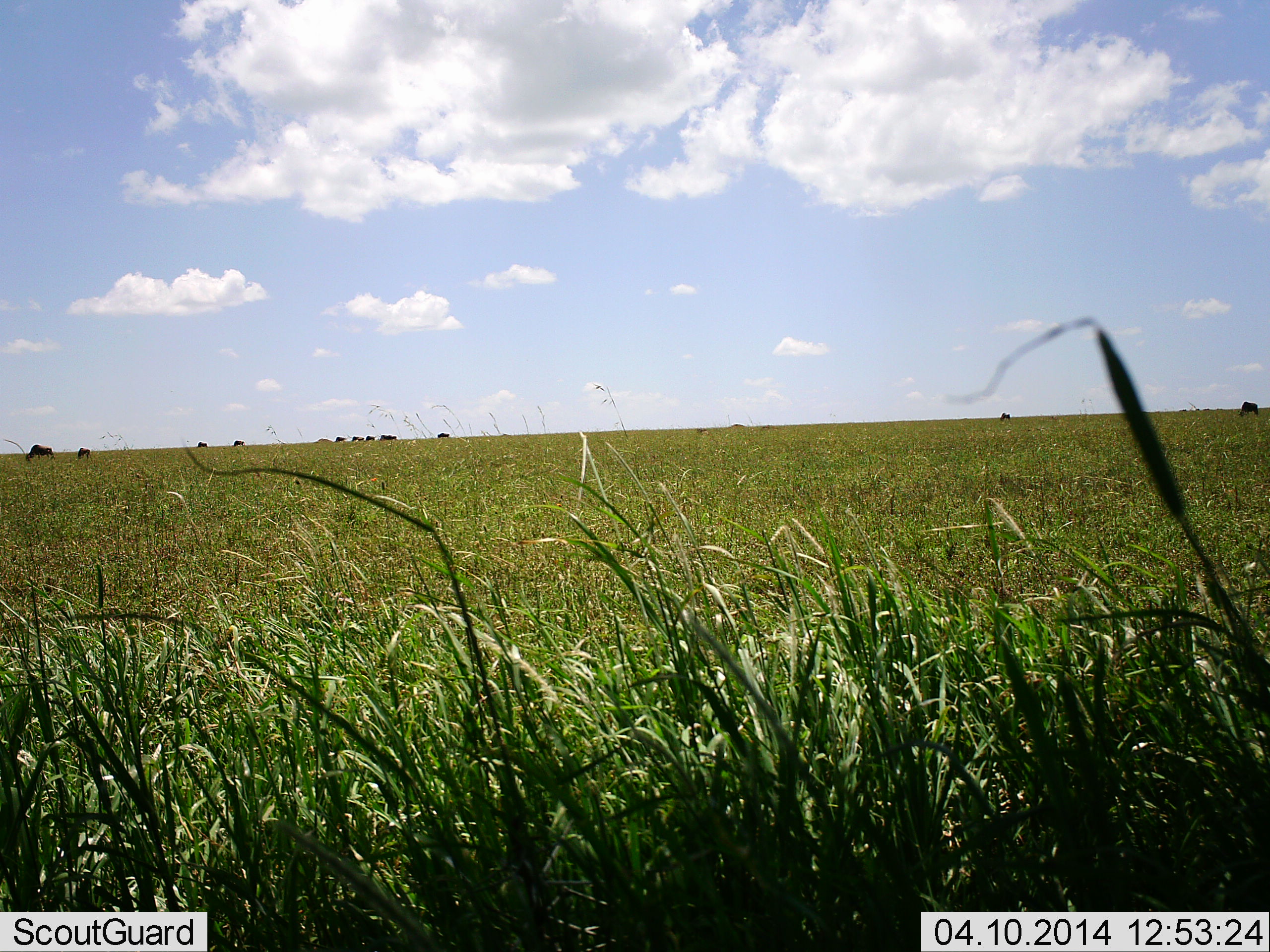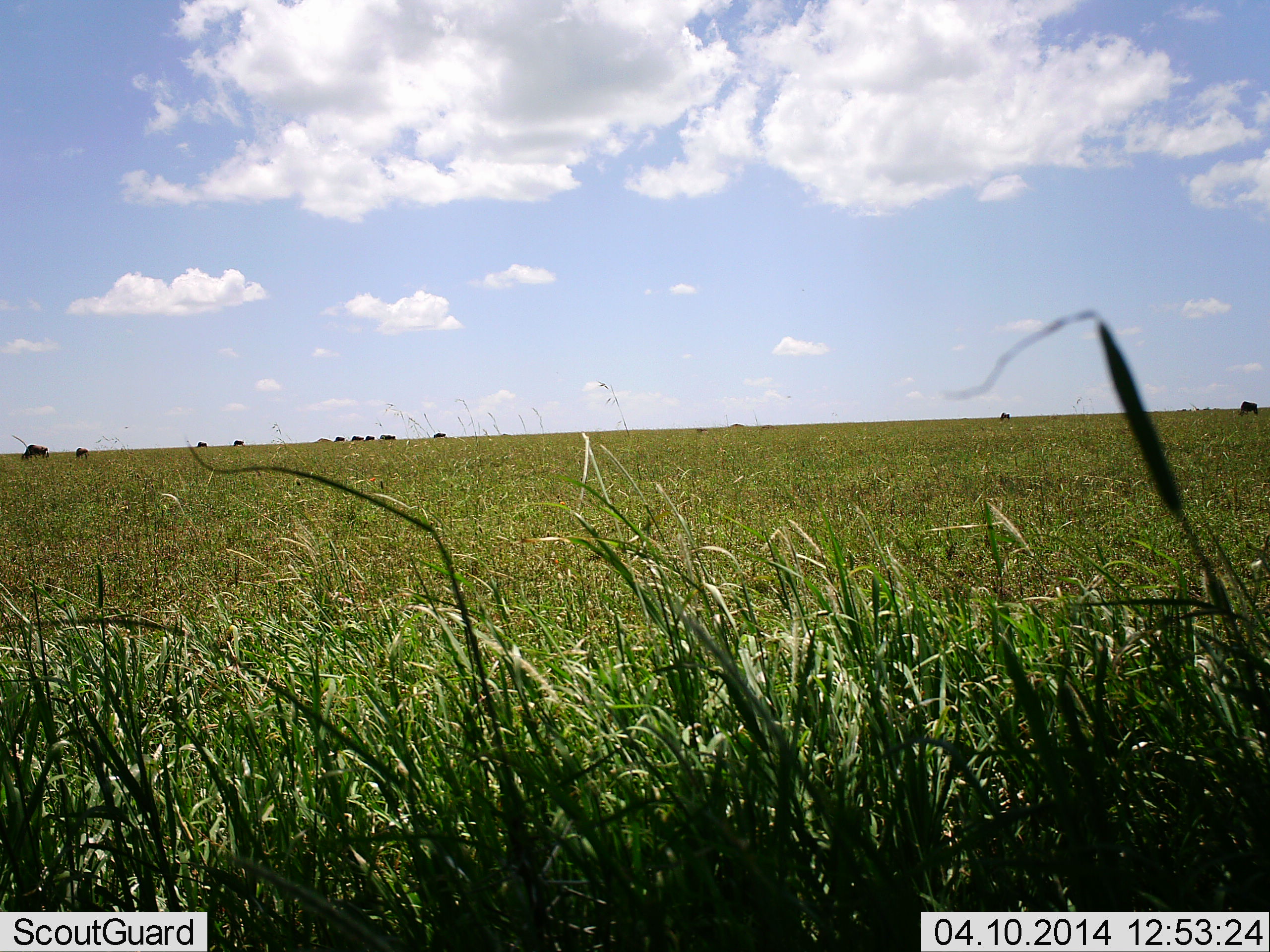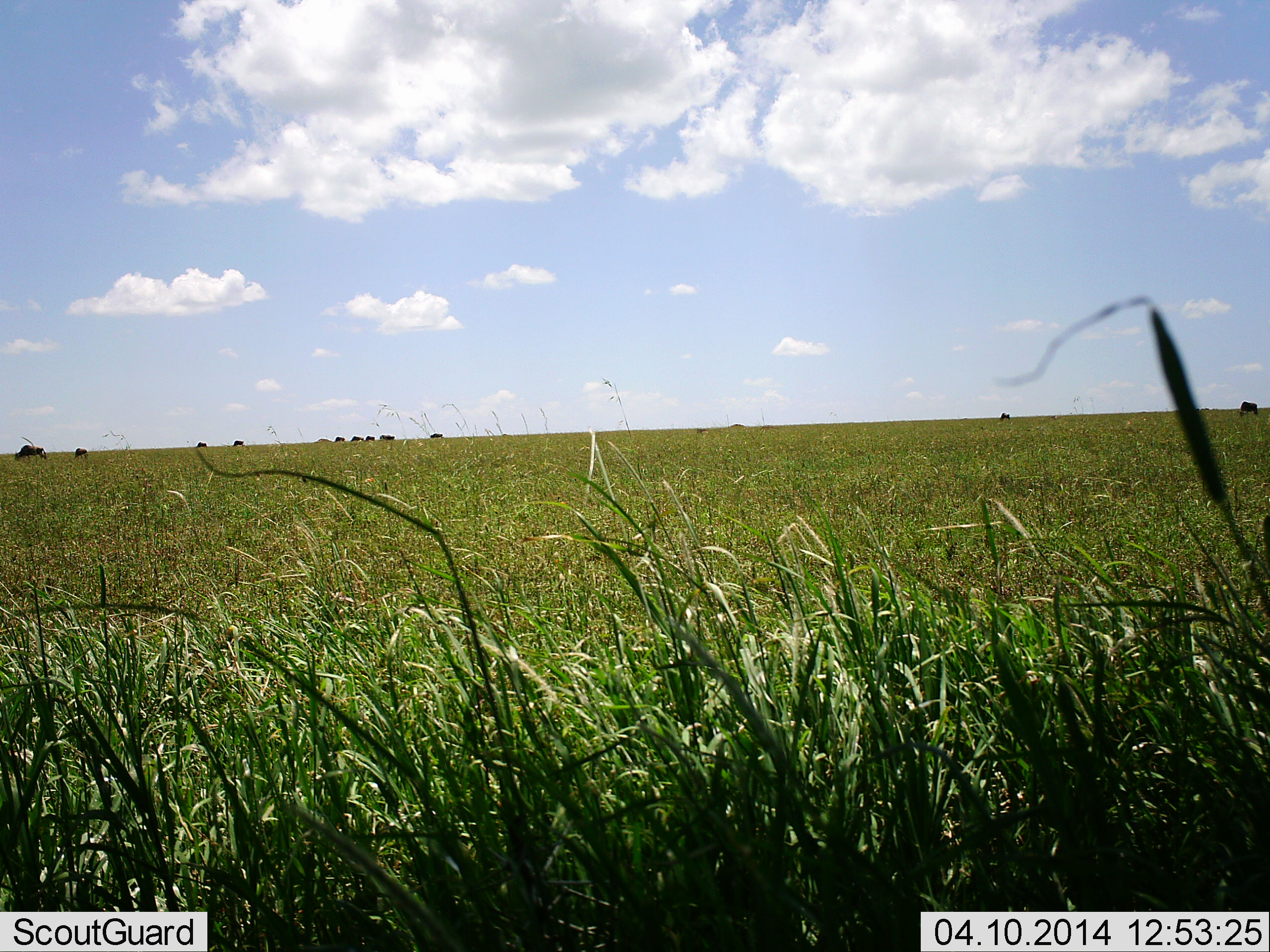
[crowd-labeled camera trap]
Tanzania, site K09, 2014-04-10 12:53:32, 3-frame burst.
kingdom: Animalia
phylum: Chordata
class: Mammalia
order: Artiodactyla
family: Bovidae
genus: Connochaetes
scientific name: Connochaetes taurinus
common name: blue wildebeest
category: wildebeest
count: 11-50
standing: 20%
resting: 0%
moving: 40%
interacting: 0%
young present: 0%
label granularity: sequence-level